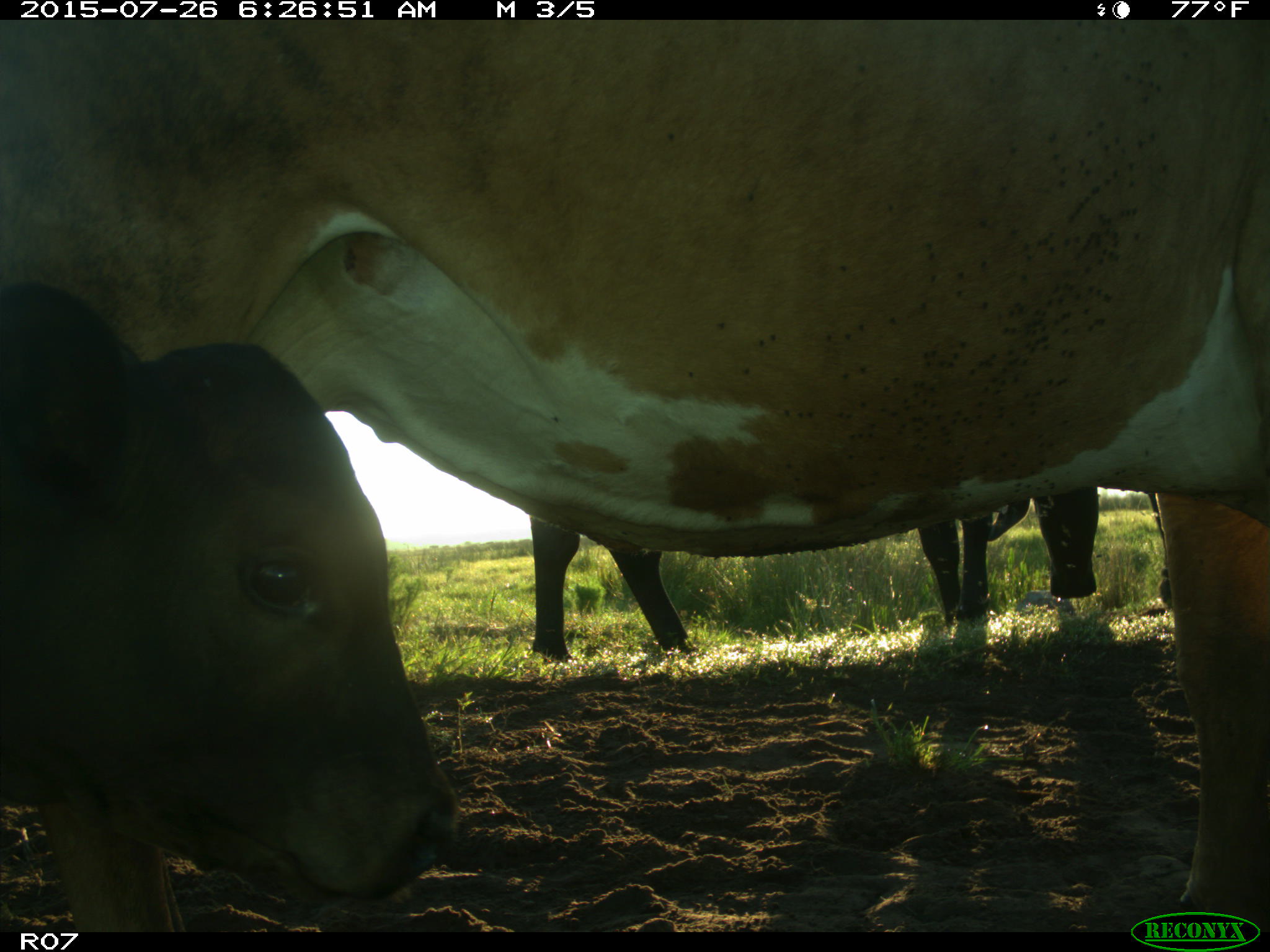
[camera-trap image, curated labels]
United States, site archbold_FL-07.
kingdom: Animalia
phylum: Chordata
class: Mammalia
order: Artiodactyla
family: Bovidae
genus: Bos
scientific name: Bos taurus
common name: domestic cow